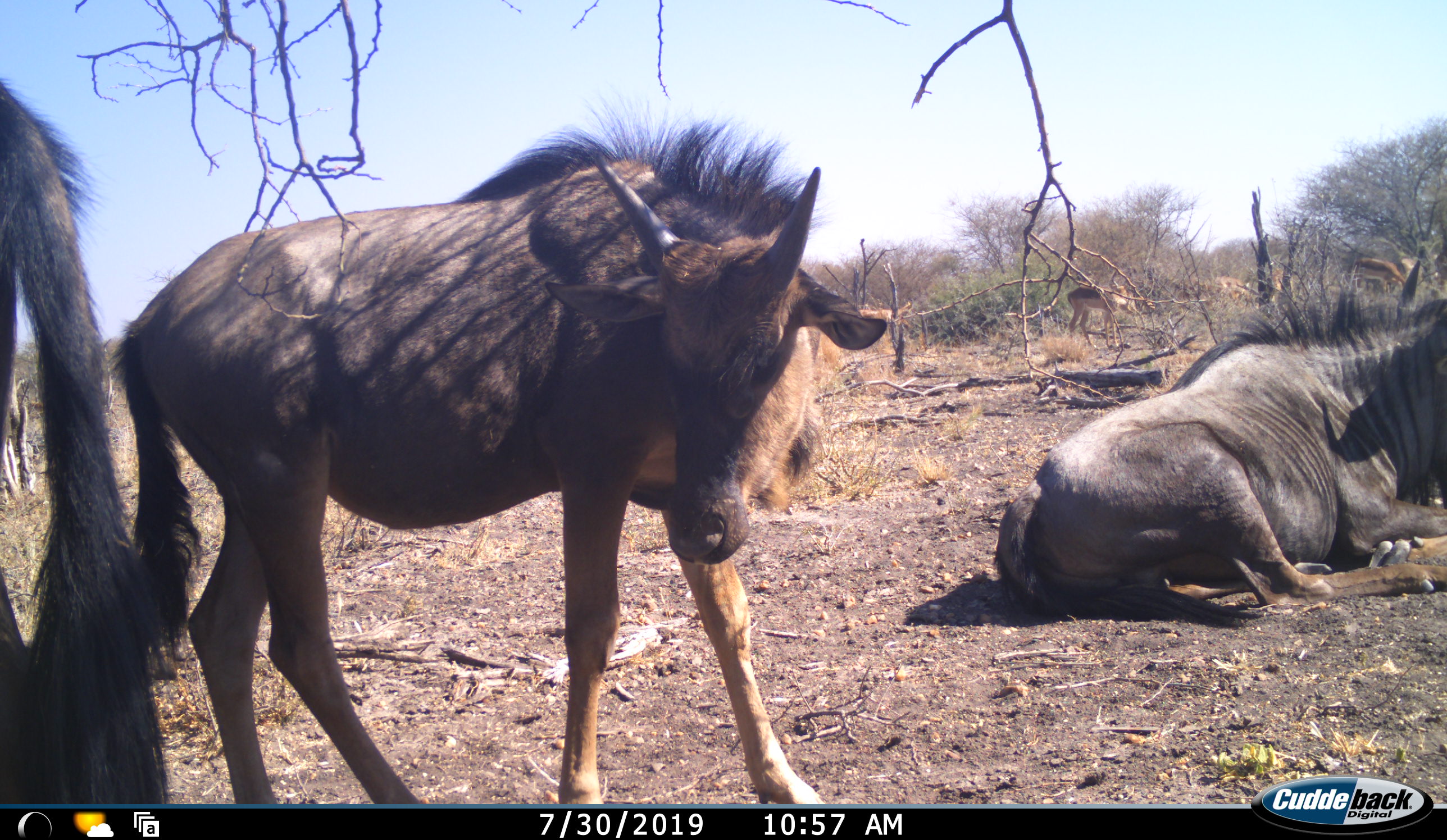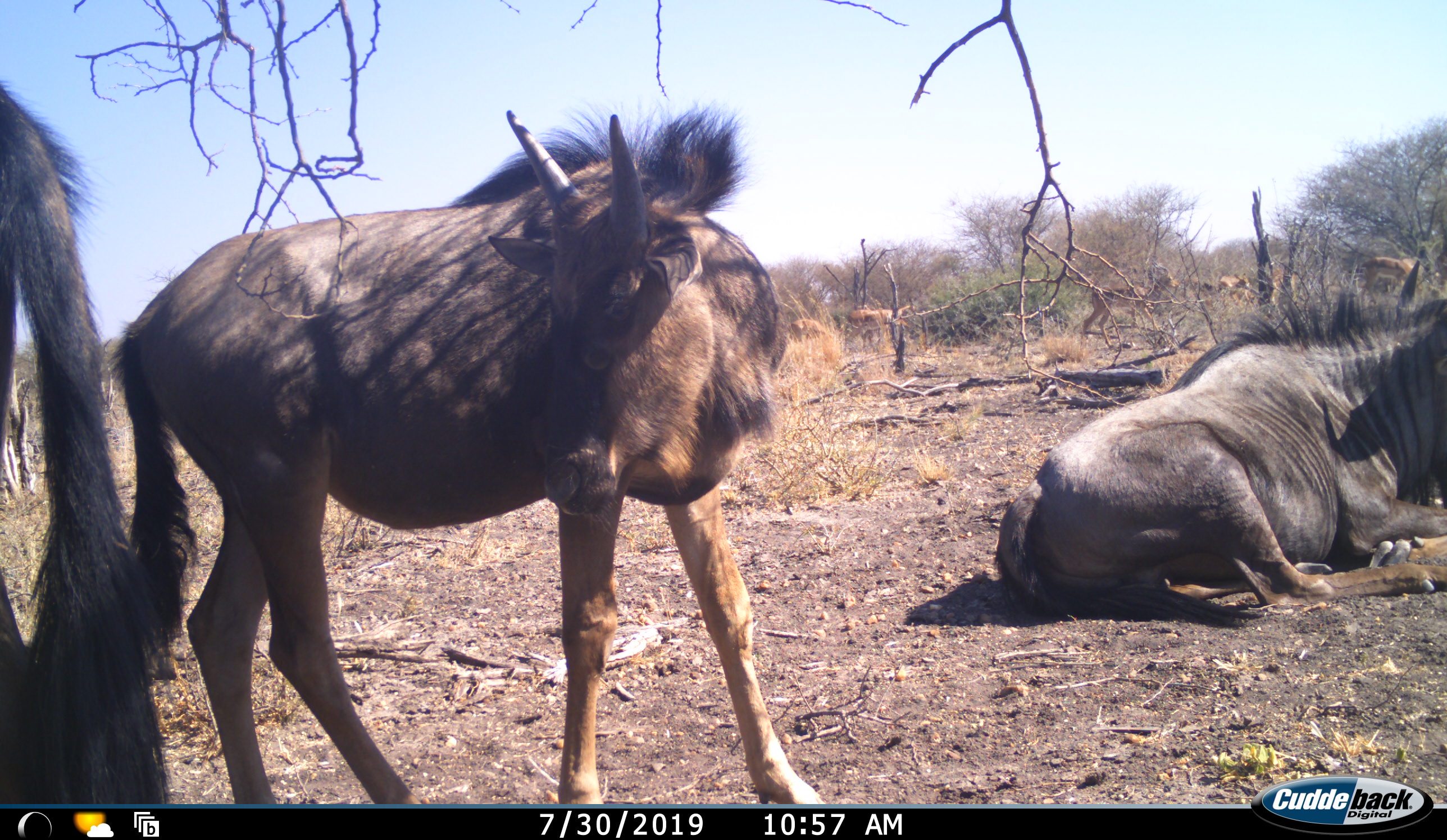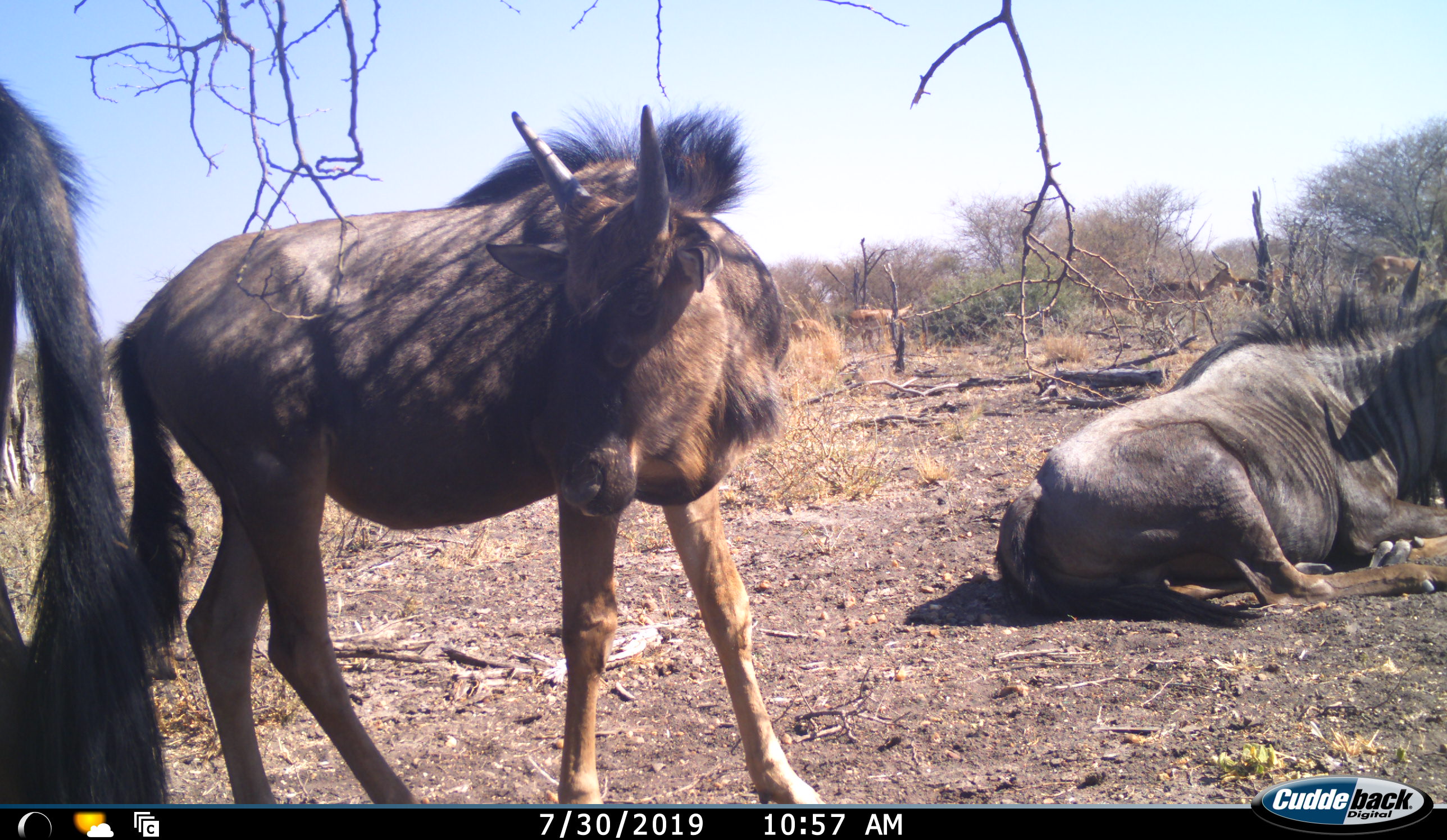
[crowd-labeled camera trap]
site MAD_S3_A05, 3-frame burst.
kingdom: Animalia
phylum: Chordata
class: Mammalia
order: Artiodactyla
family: Bovidae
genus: Connochaetes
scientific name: Connochaetes taurinus taurinus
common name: blue wildebeest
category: wildebeestblue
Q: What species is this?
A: Wildebeestblue (blue wildebeest) (Connochaetes taurinus taurinus).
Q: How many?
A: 3.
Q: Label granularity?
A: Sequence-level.